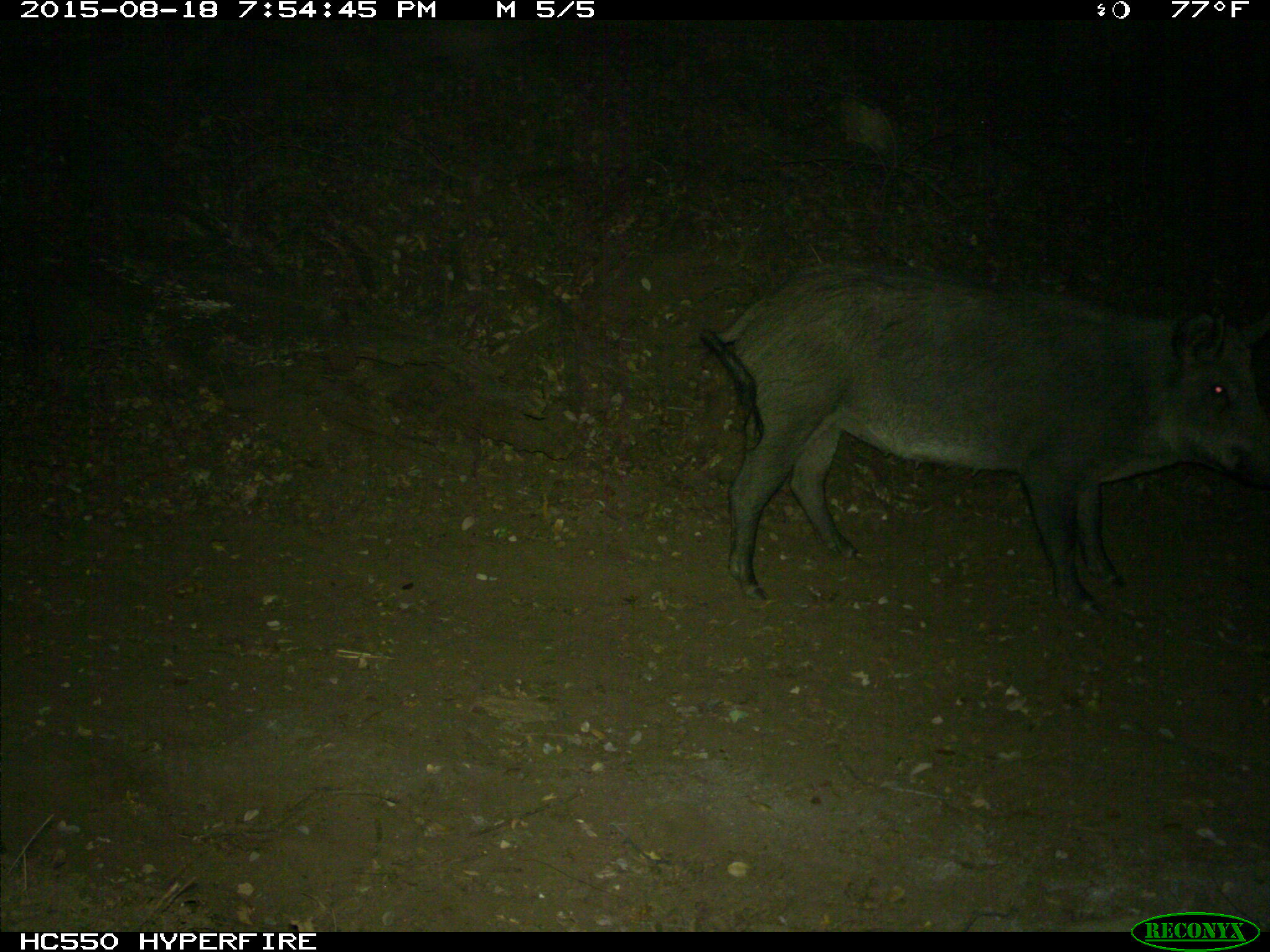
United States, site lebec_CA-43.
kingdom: Animalia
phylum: Chordata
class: Mammalia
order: Artiodactyla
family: Suidae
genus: Sus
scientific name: Sus scrofa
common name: wild boar